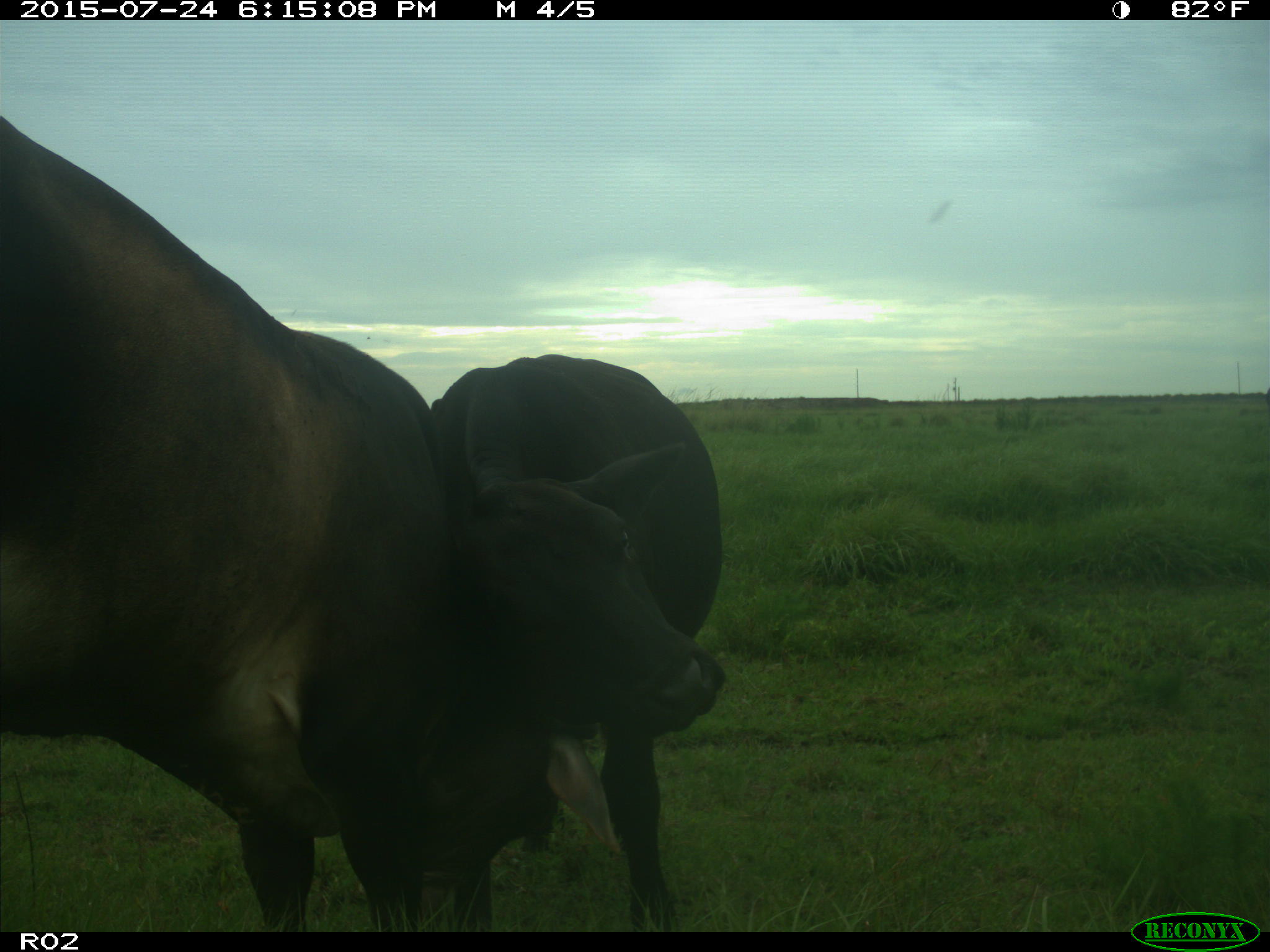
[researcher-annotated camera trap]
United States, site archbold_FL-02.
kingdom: Animalia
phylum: Chordata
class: Mammalia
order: Artiodactyla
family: Bovidae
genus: Bos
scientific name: Bos taurus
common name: domestic cow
Bos taurus (domestic cow).